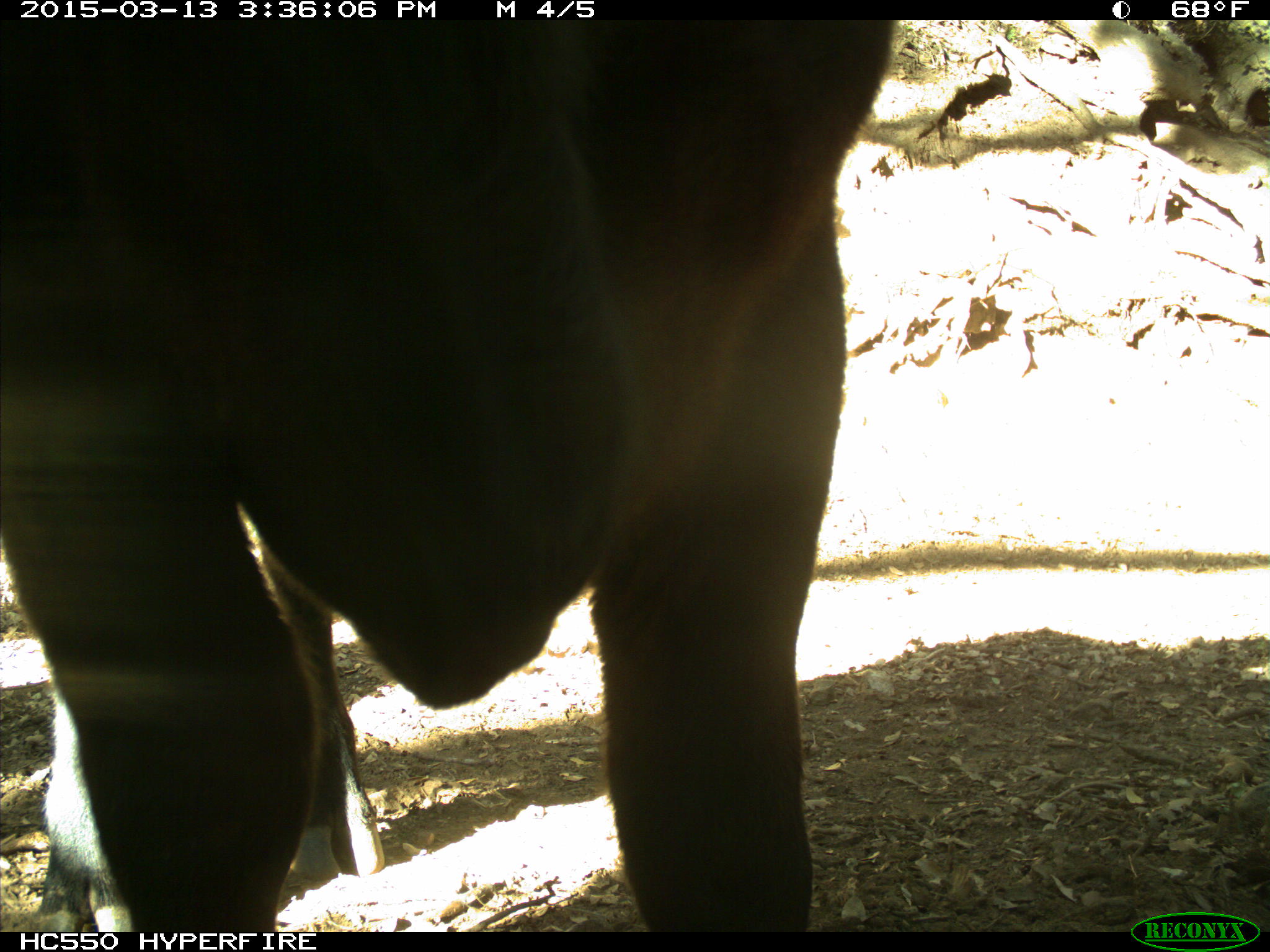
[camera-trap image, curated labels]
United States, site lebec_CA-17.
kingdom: Animalia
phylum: Chordata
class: Mammalia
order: Artiodactyla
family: Bovidae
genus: Bos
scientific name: Bos taurus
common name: domestic cow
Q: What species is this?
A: Bos taurus (domestic cow).